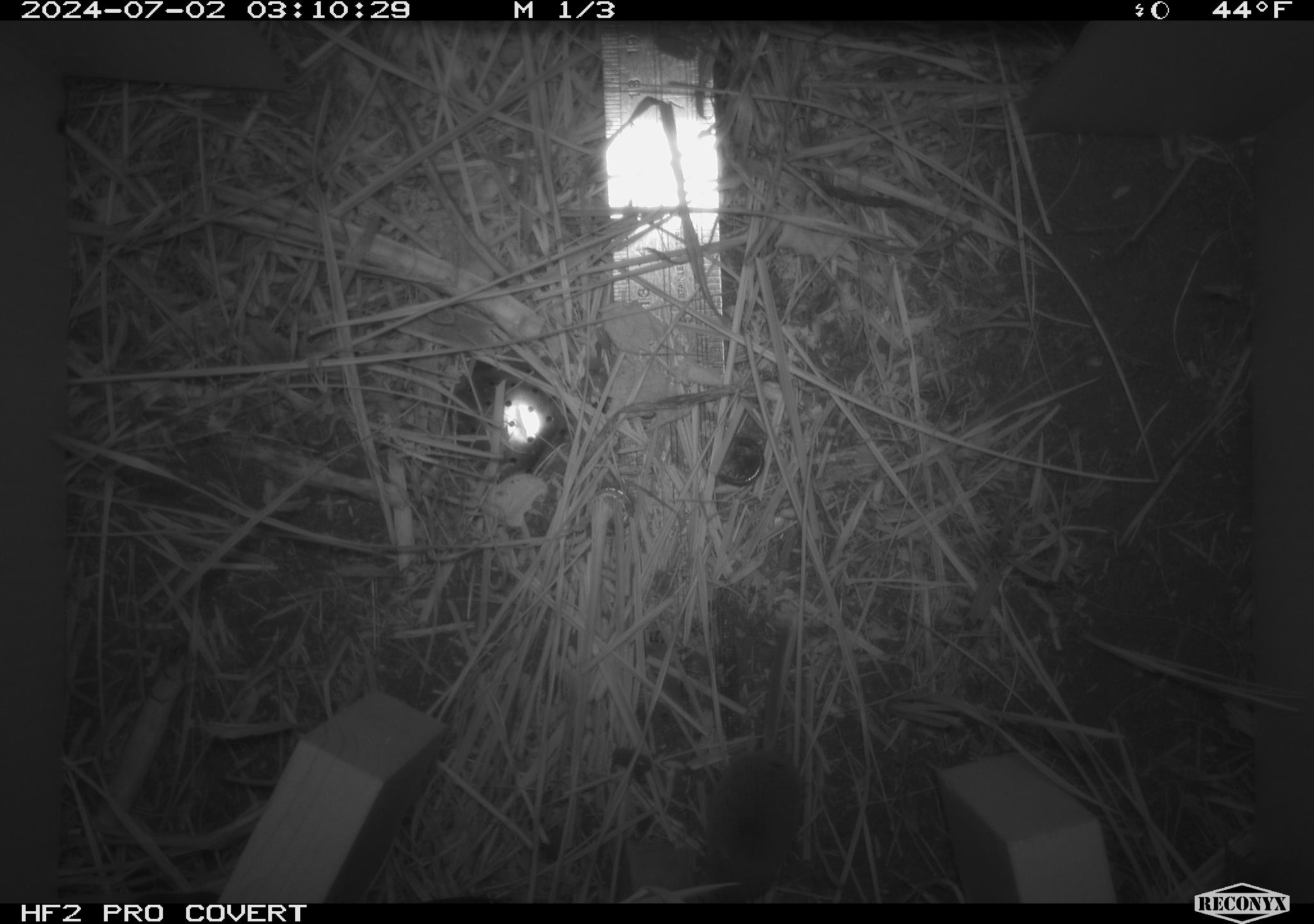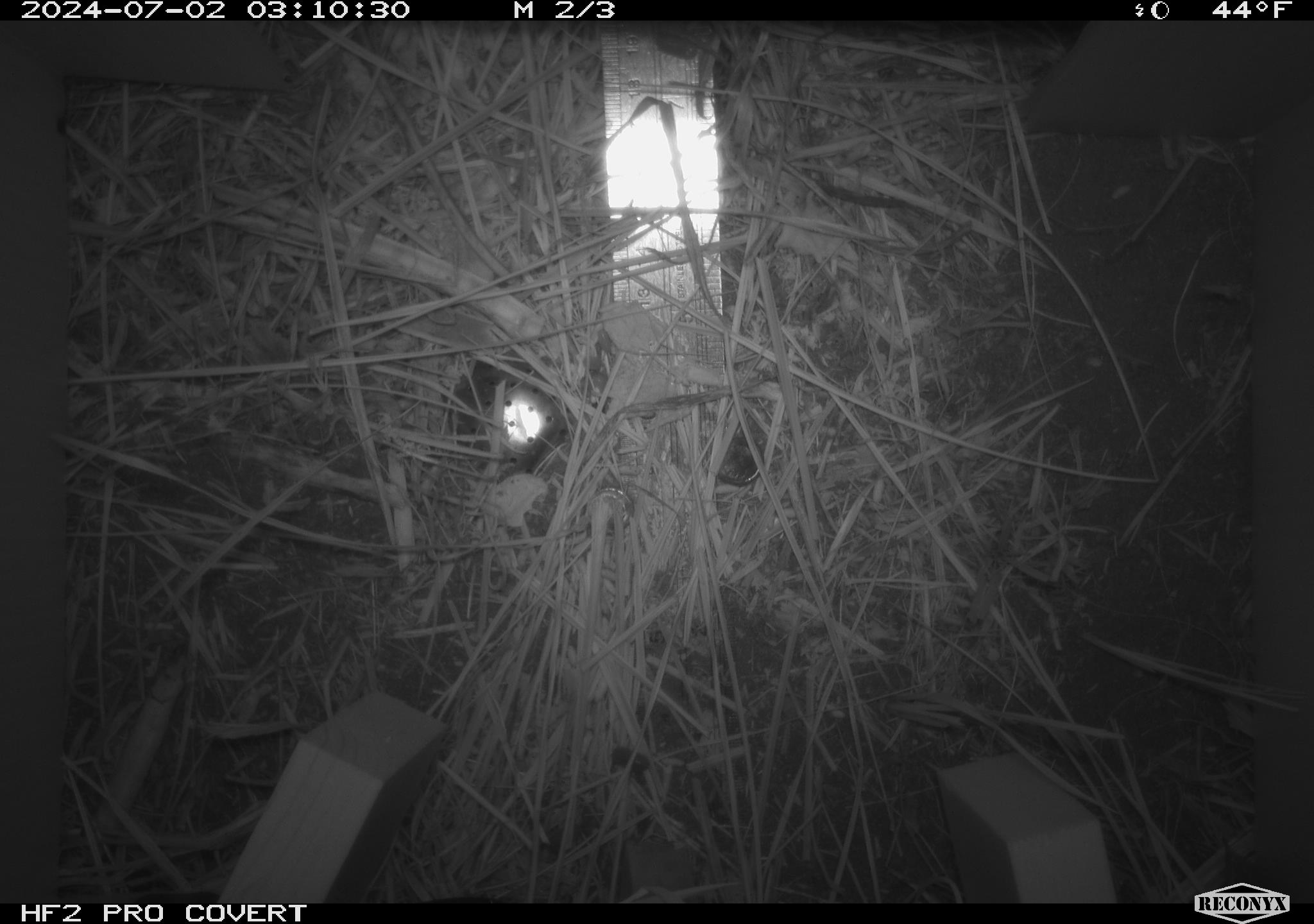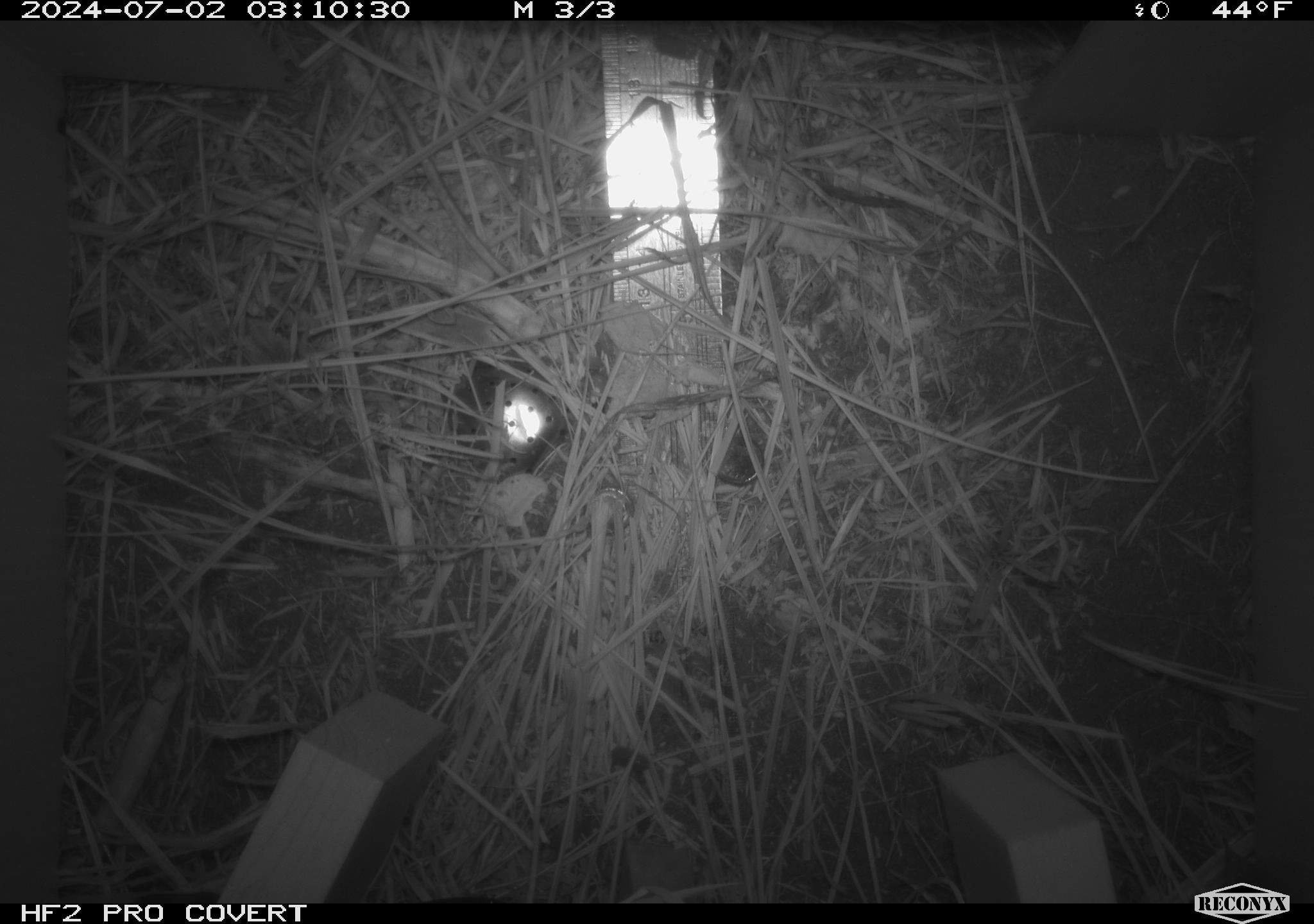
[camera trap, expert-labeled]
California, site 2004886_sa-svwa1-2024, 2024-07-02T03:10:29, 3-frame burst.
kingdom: Animalia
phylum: Chordata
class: Mammalia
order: Eulipotyphla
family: Soricidae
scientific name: Soricidae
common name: shrews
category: soricidae family